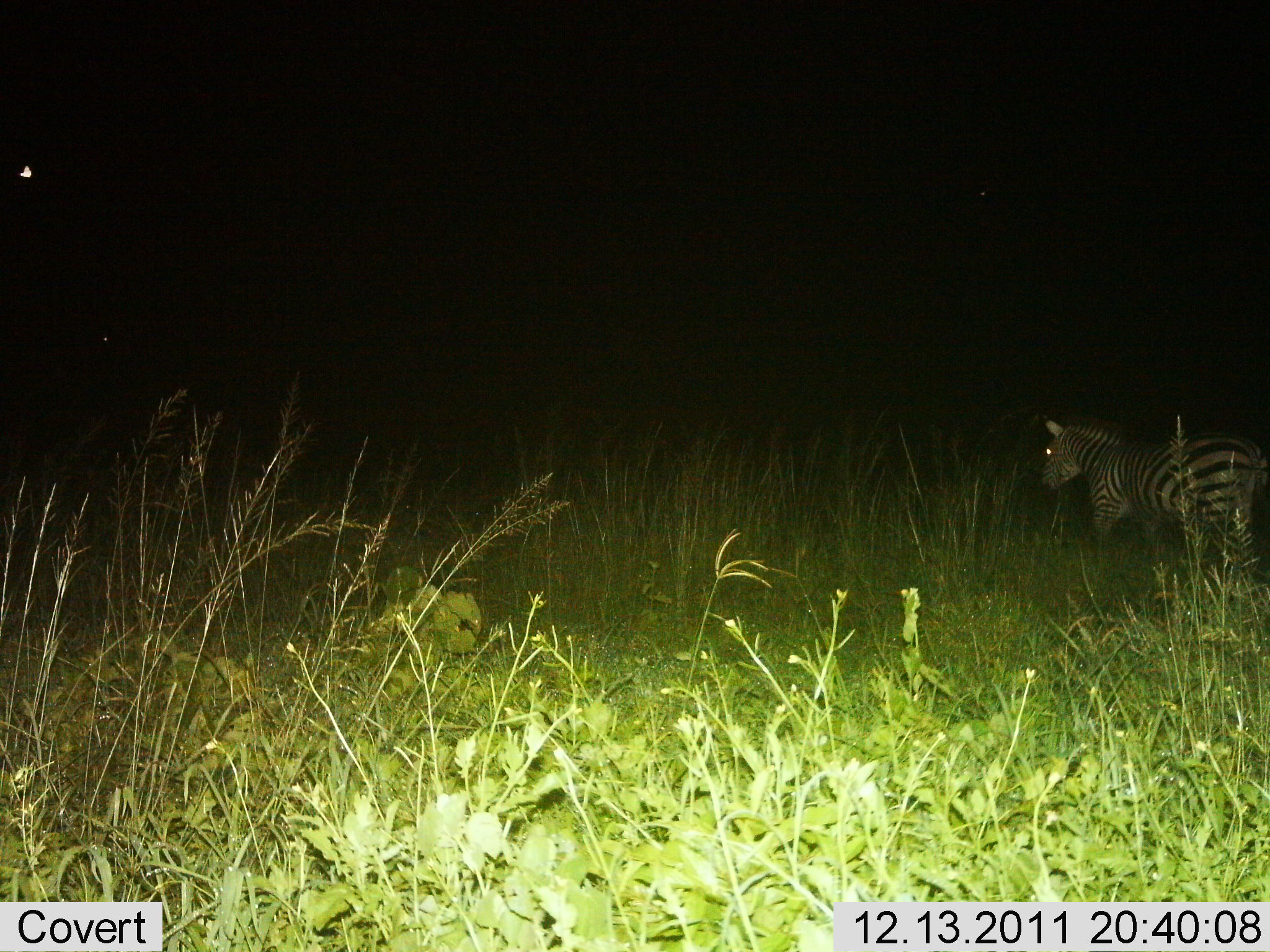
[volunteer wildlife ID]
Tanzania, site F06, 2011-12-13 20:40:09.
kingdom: Animalia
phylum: Chordata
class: Mammalia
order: Perissodactyla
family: Equidae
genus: Equus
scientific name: Equus quagga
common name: plains zebra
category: zebra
Zebra (plains zebra) (Equus quagga), count 1. Behavior (volunteer vote fractions): standing 33%, resting 0%, moving 67%, interacting 0%. Young present (vote fraction): 0%. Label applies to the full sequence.